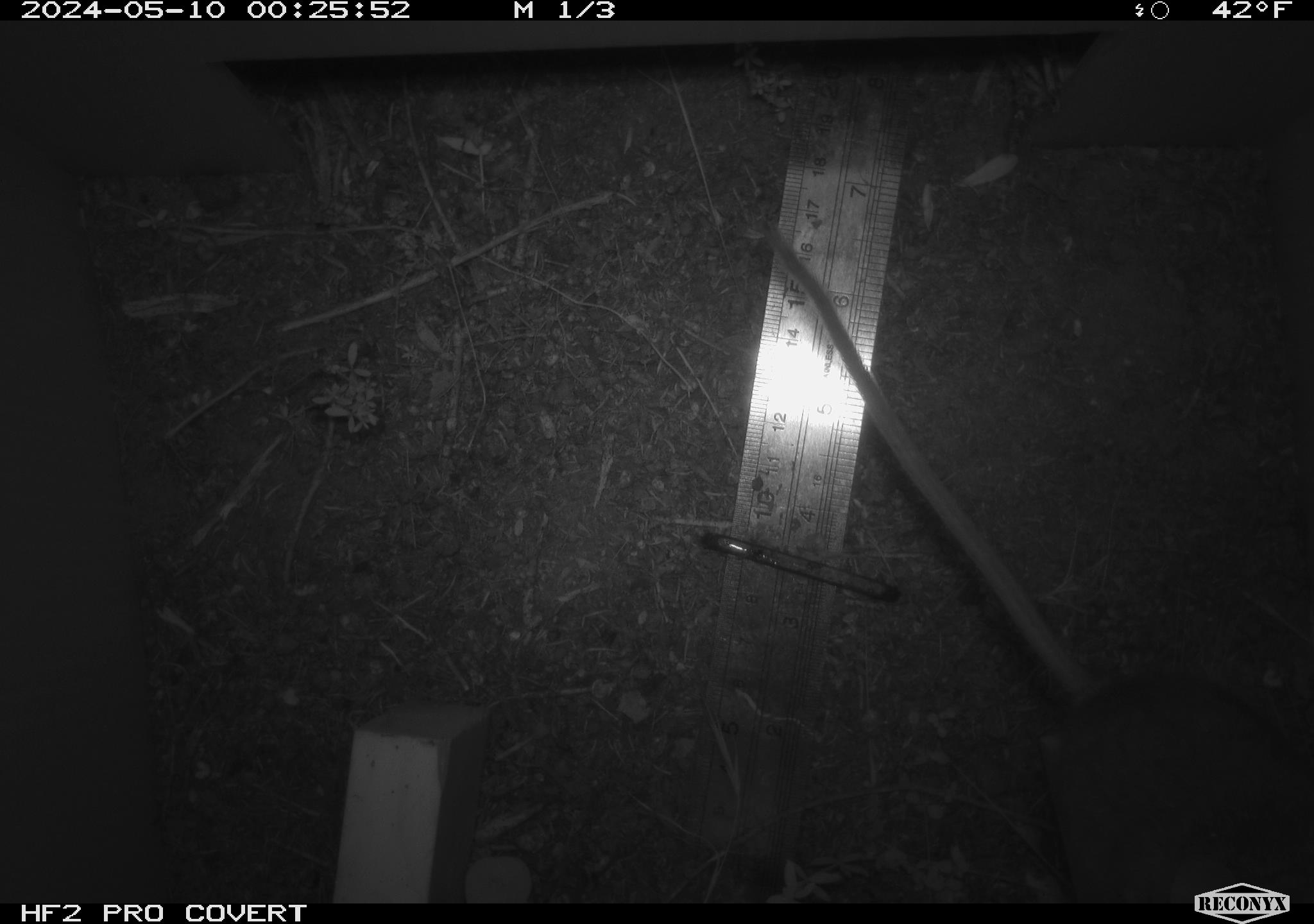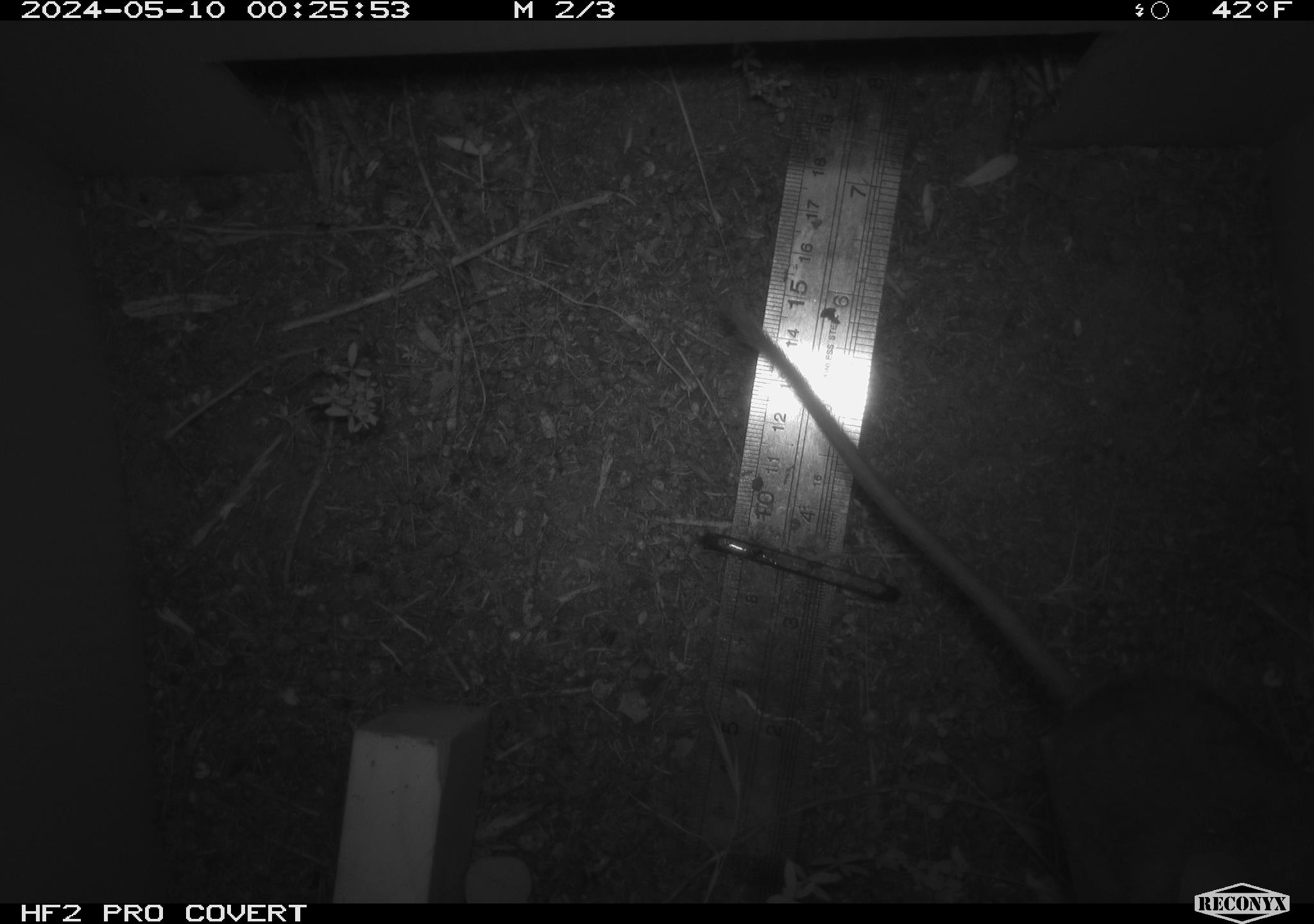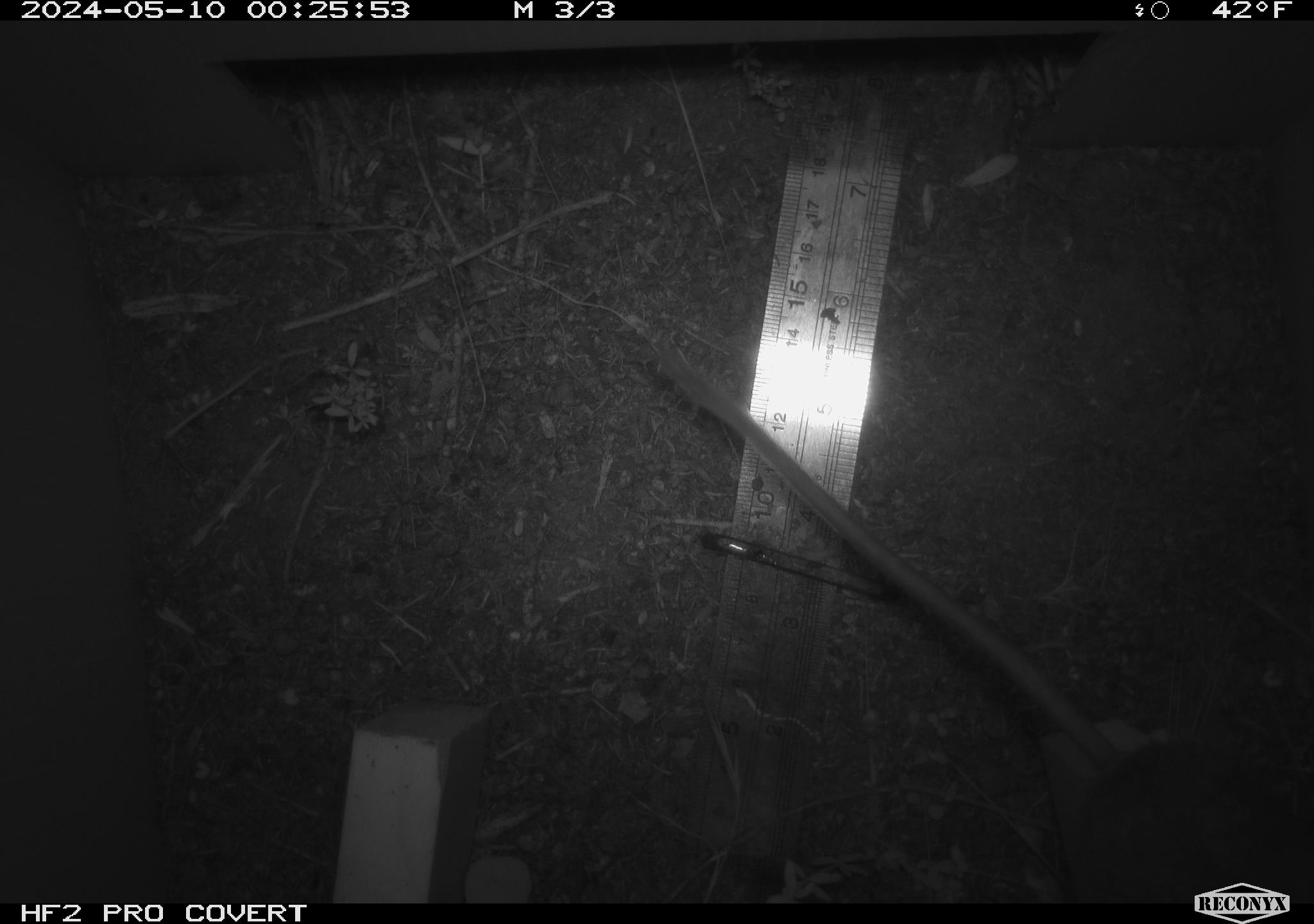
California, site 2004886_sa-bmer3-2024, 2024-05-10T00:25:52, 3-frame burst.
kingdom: Animalia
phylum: Chordata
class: Mammalia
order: Rodentia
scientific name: Rodentia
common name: mouse species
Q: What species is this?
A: Mouse species (Rodentia).